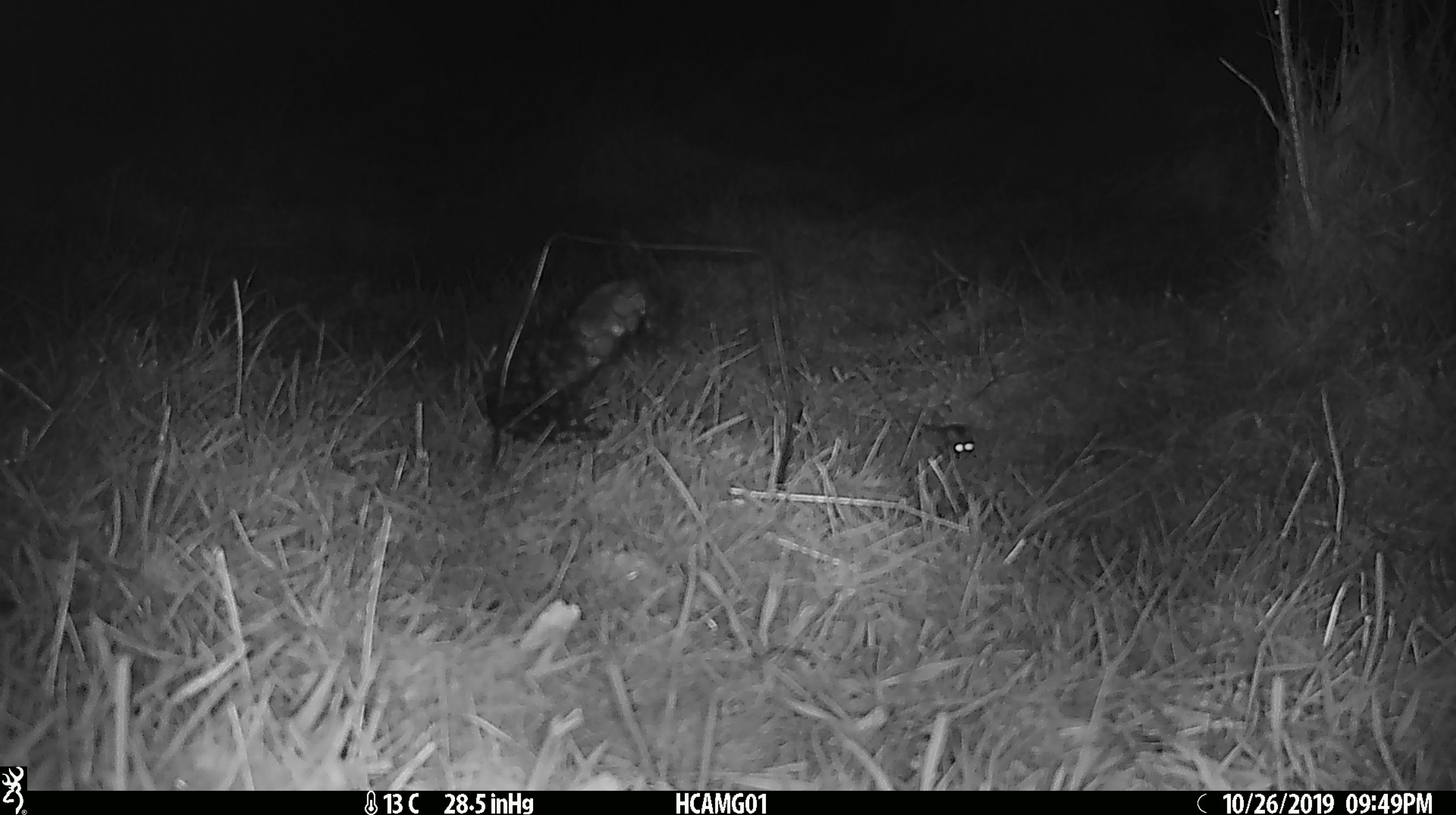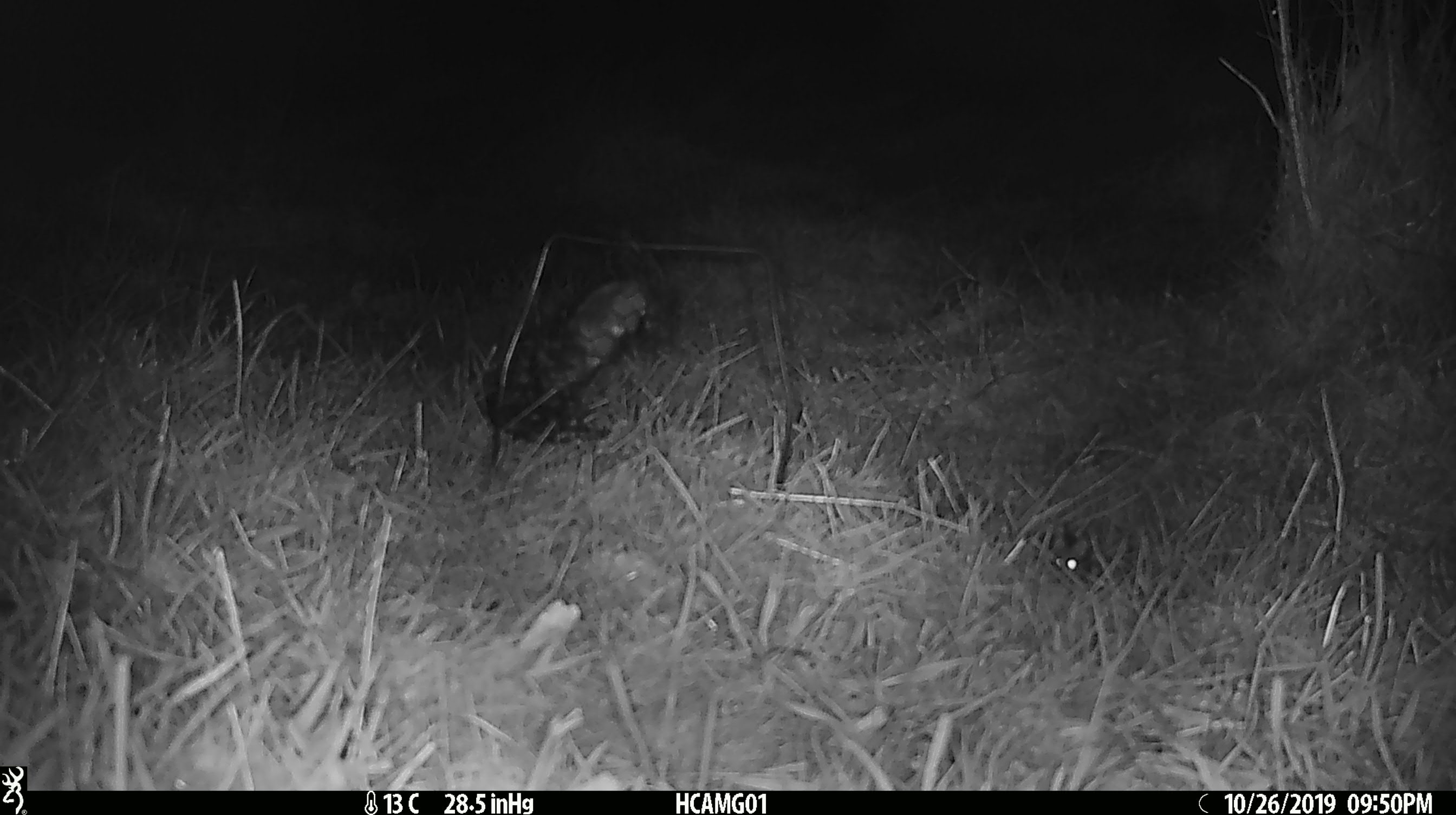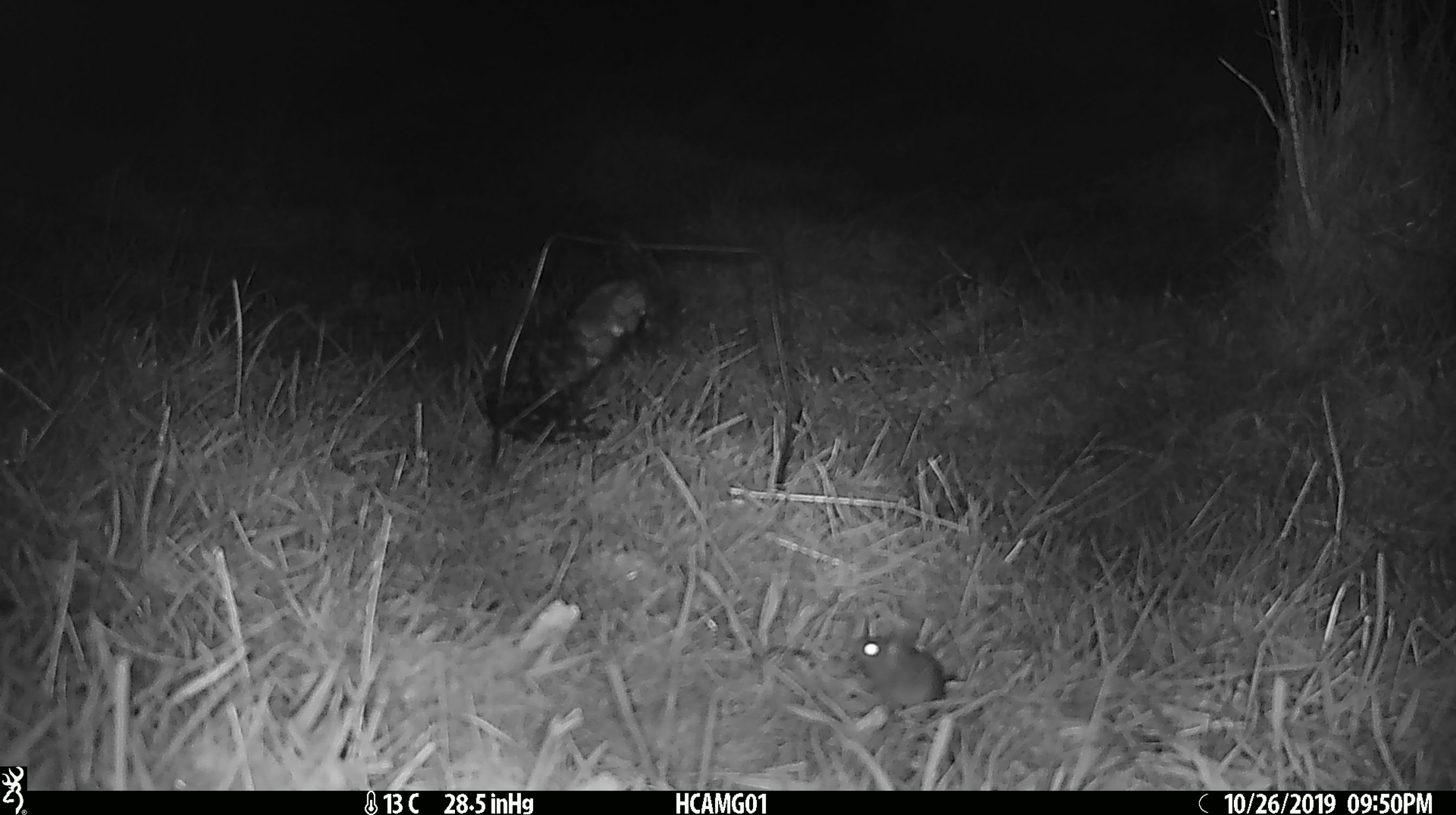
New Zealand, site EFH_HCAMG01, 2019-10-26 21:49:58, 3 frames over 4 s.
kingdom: Animalia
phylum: Chordata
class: Mammalia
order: Rodentia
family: Muridae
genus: Mus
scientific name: Mus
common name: mouse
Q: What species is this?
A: Mouse (Mus).